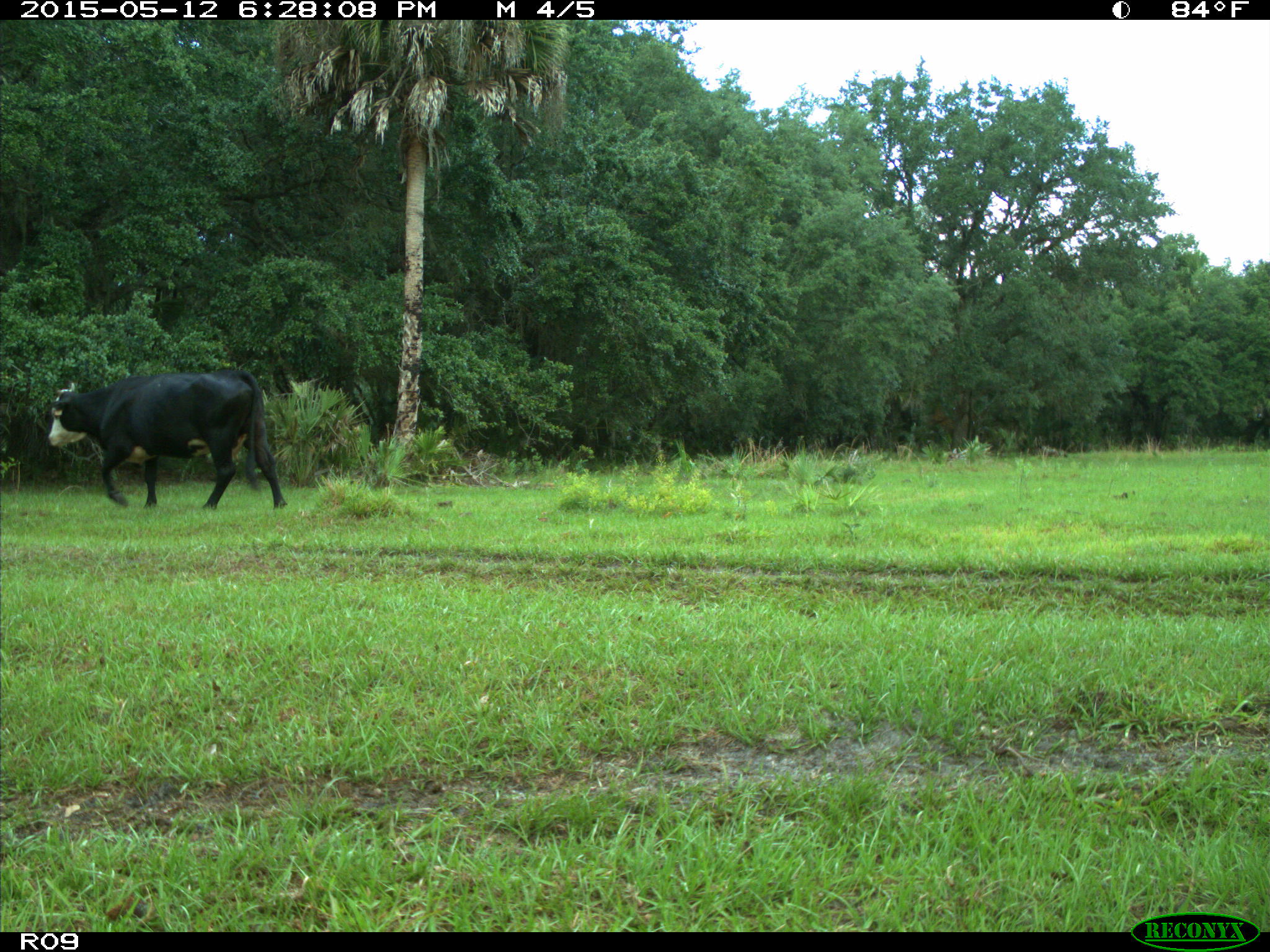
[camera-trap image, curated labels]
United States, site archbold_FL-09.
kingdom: Animalia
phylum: Chordata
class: Mammalia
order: Artiodactyla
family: Bovidae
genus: Bos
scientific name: Bos taurus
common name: domestic cow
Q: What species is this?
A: Bos taurus (domestic cow).